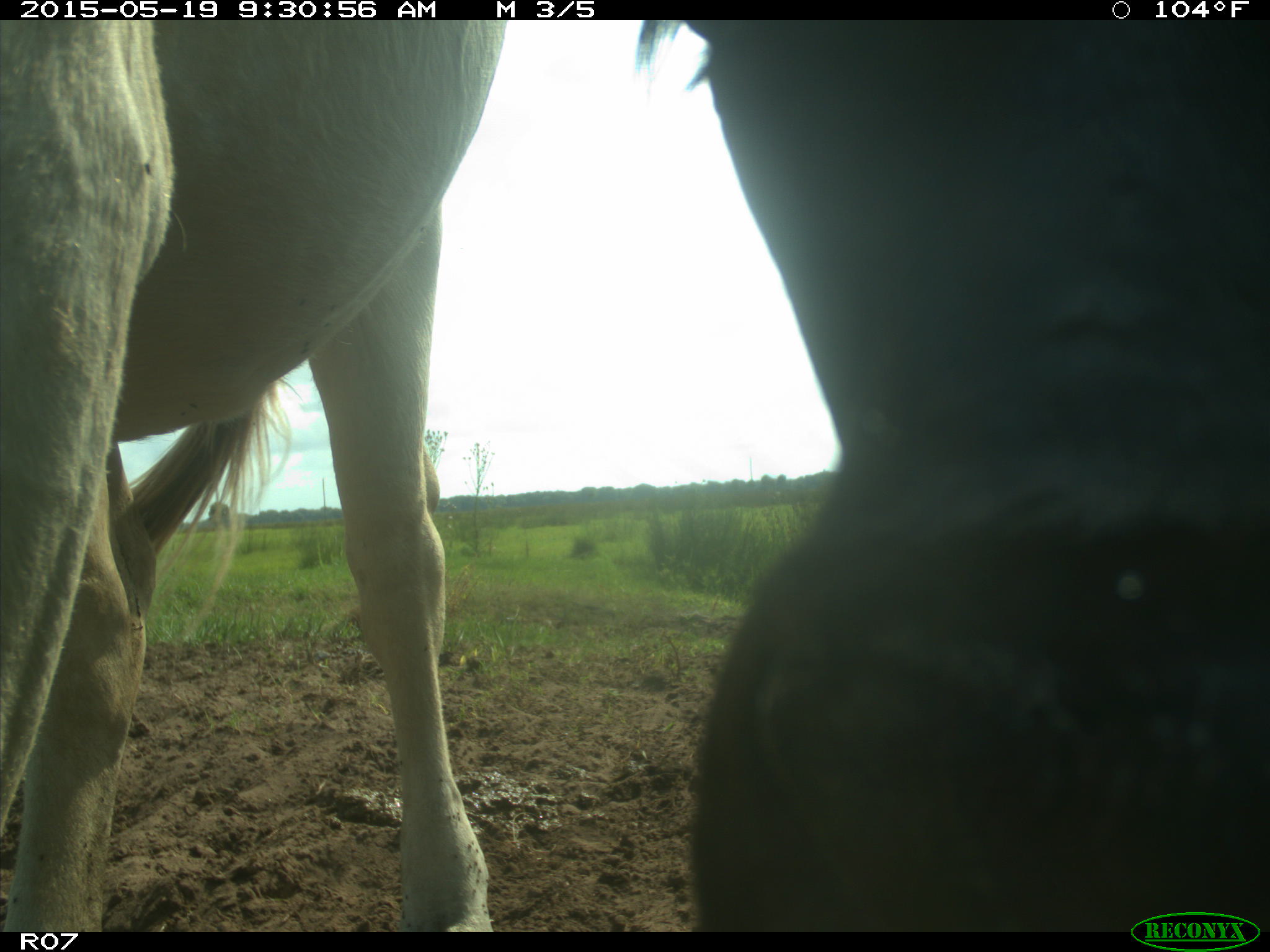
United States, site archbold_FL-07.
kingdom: Animalia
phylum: Chordata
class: Mammalia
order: Artiodactyla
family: Bovidae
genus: Bos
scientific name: Bos taurus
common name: domestic cow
Bos taurus (domestic cow).